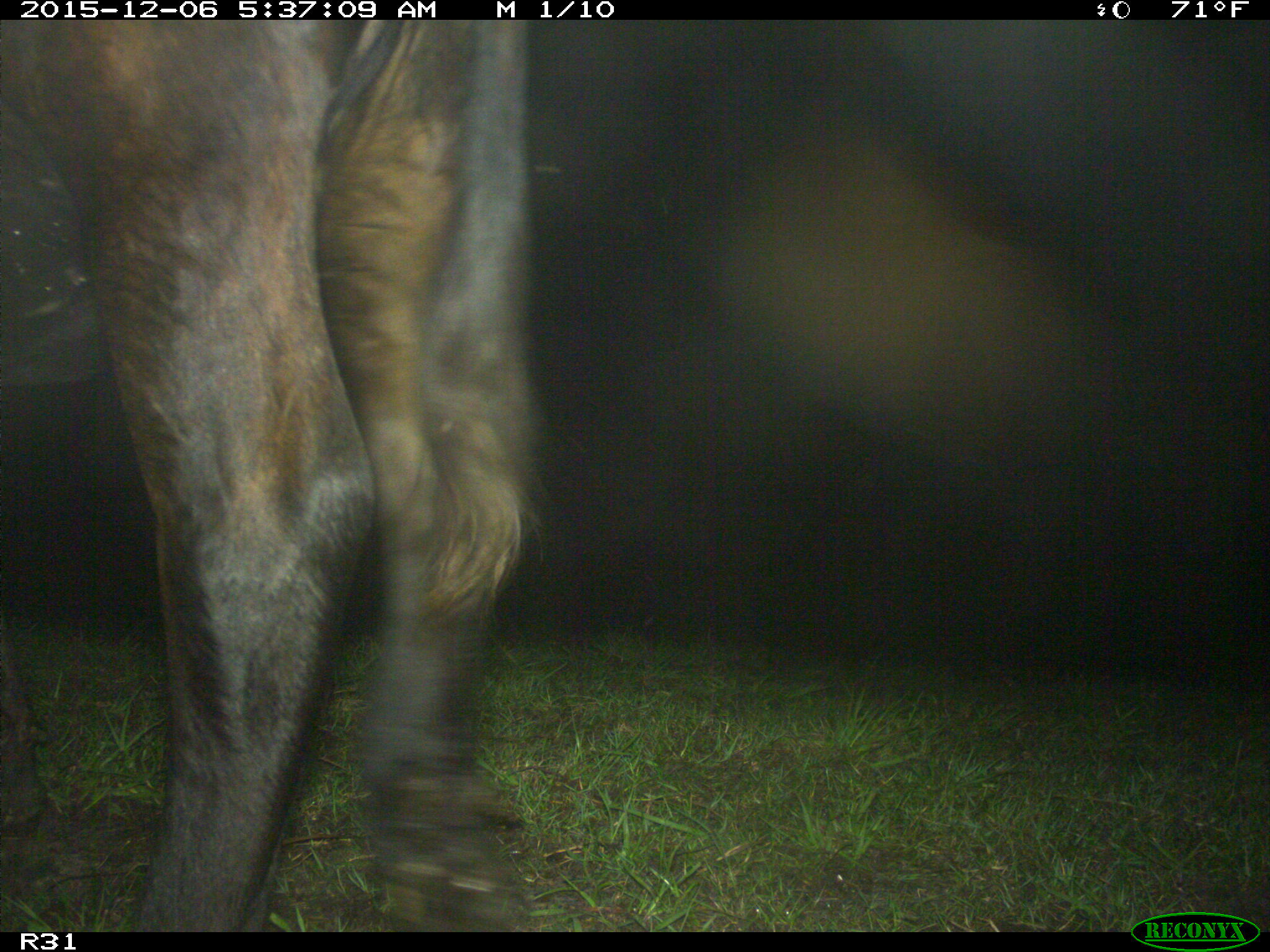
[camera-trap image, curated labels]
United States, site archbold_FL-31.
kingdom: Animalia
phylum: Chordata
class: Mammalia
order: Artiodactyla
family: Bovidae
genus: Bos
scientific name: Bos taurus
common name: domestic cow